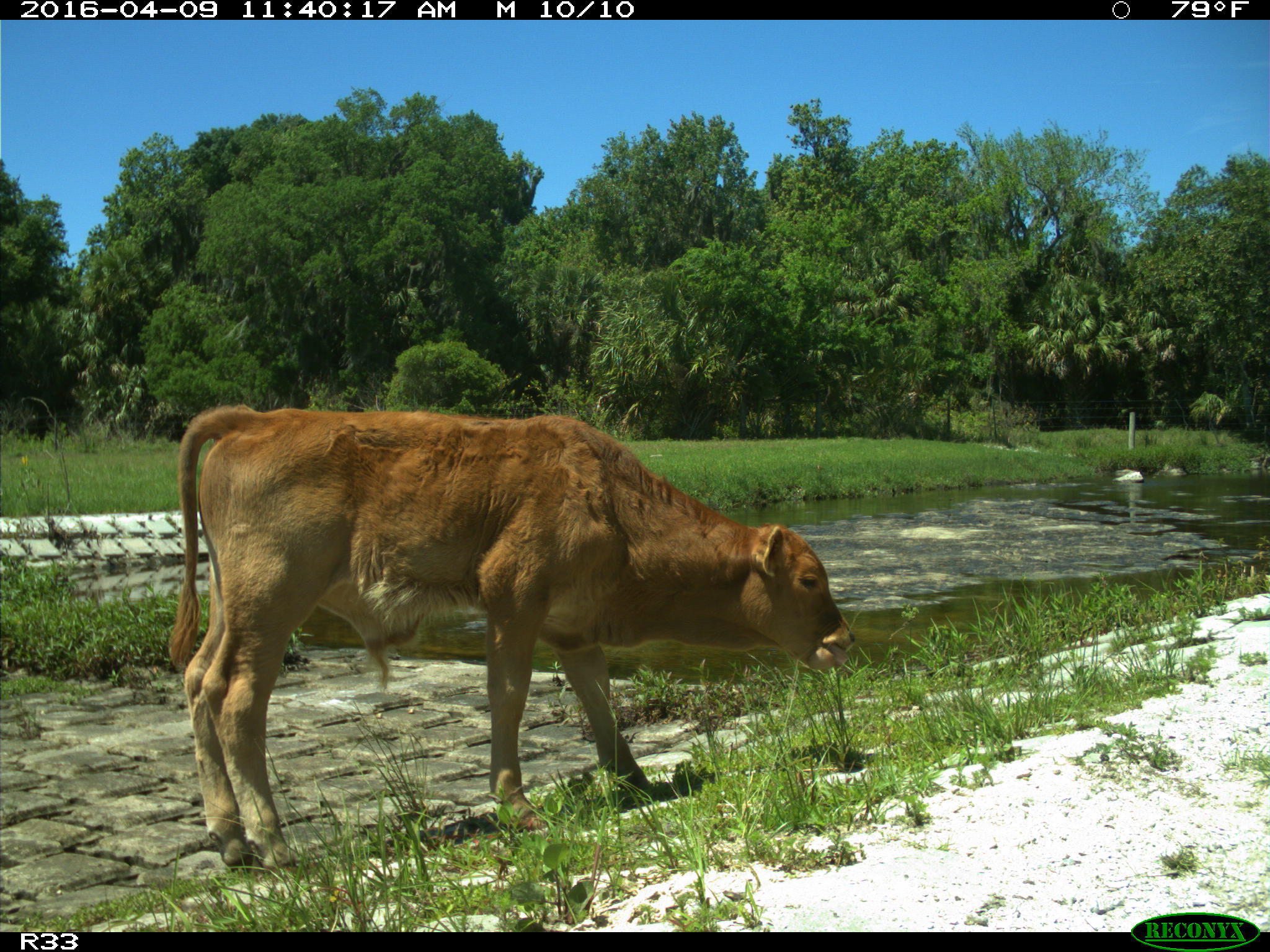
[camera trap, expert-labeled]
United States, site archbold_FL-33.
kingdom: Animalia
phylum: Chordata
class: Mammalia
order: Artiodactyla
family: Bovidae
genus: Bos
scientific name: Bos taurus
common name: domestic cow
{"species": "Bos taurus (domestic cow)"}